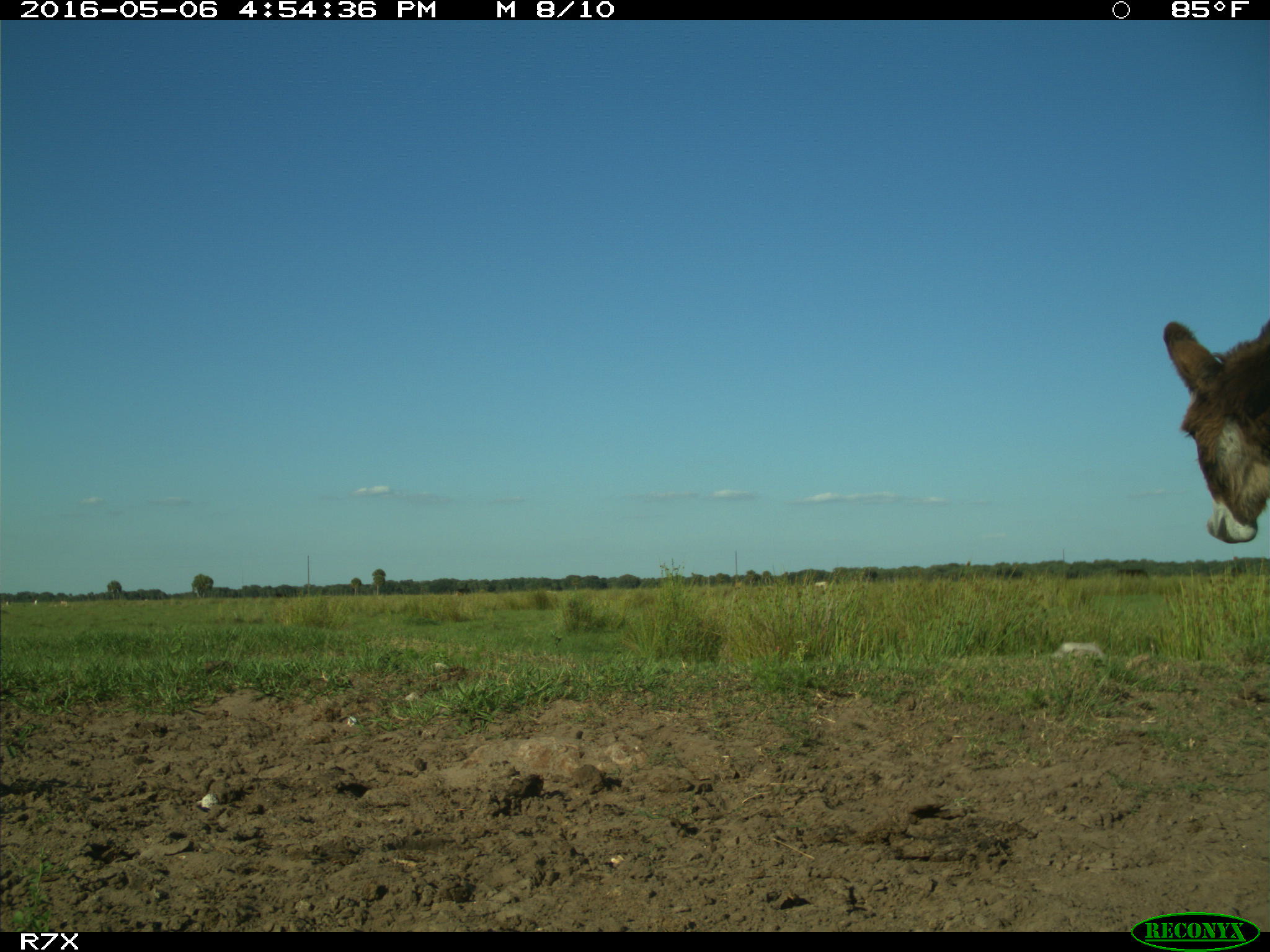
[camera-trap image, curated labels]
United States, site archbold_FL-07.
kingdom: Animalia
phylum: Chordata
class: Mammalia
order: Artiodactyla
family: Bovidae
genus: Bos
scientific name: Bos taurus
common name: domestic cow